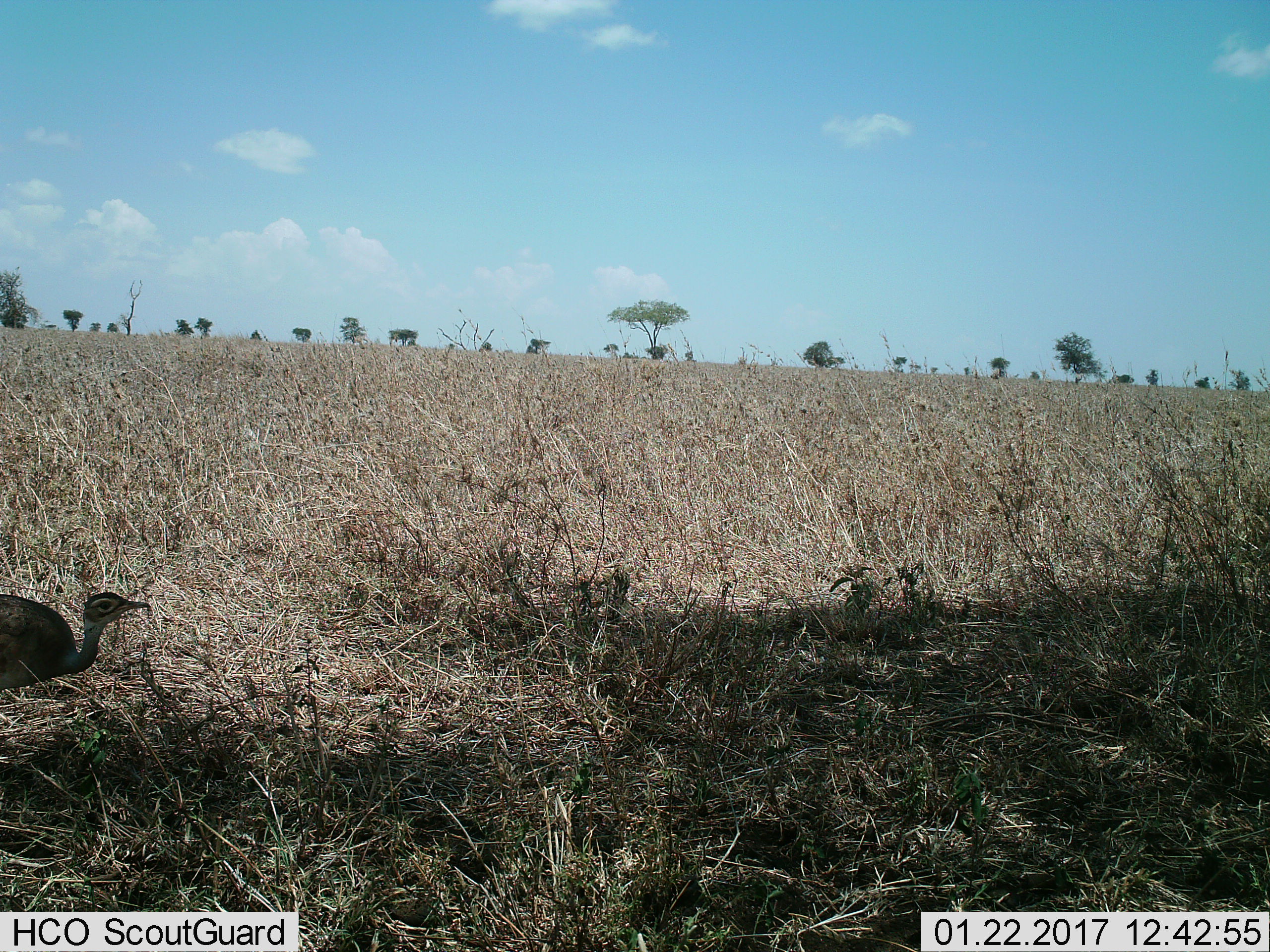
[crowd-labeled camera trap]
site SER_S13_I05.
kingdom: Animalia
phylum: Chordata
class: Aves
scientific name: Aves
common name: bird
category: birdother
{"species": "birdother (bird) (Aves)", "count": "1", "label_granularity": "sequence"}